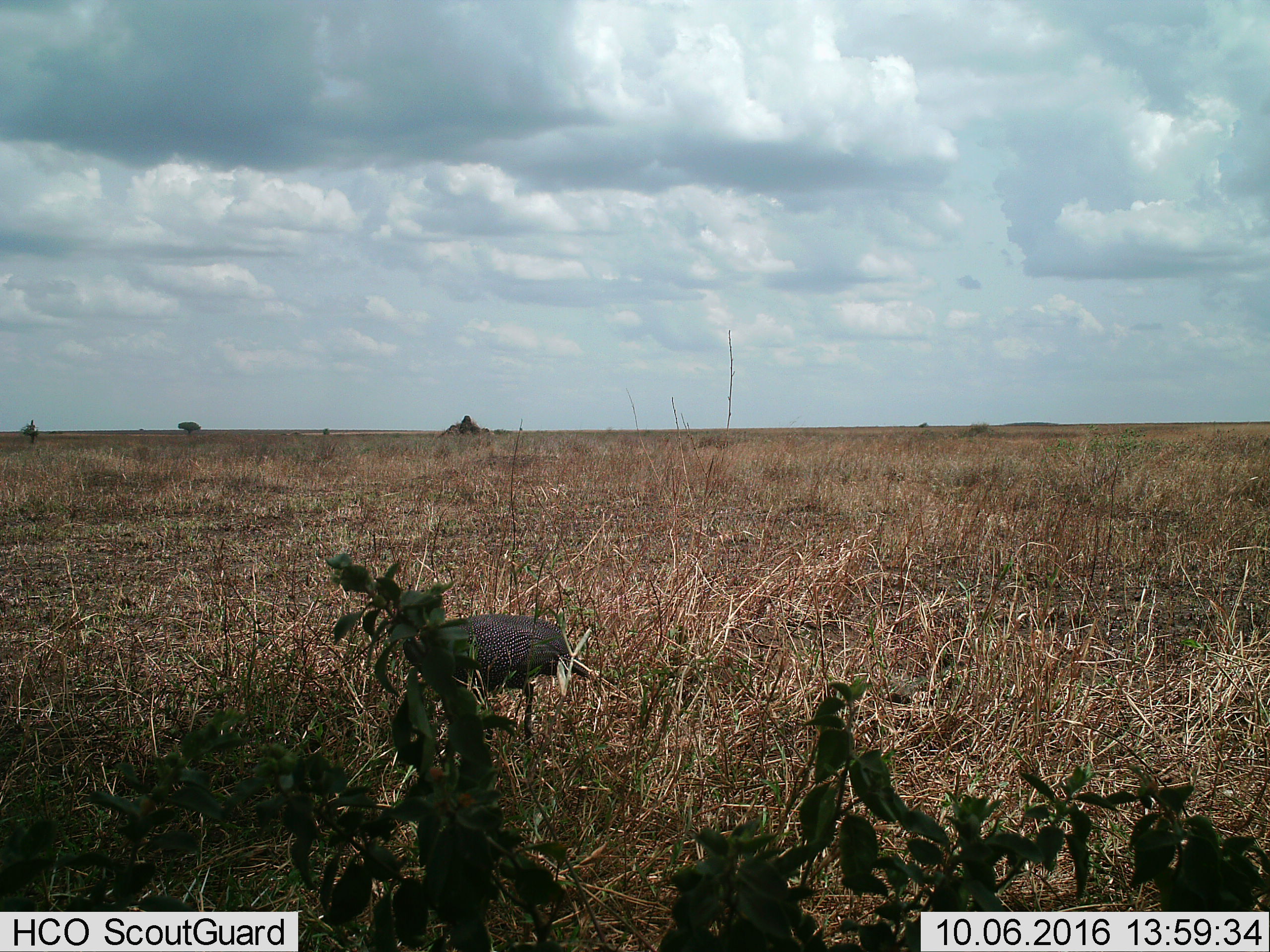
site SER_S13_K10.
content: unidentified animal